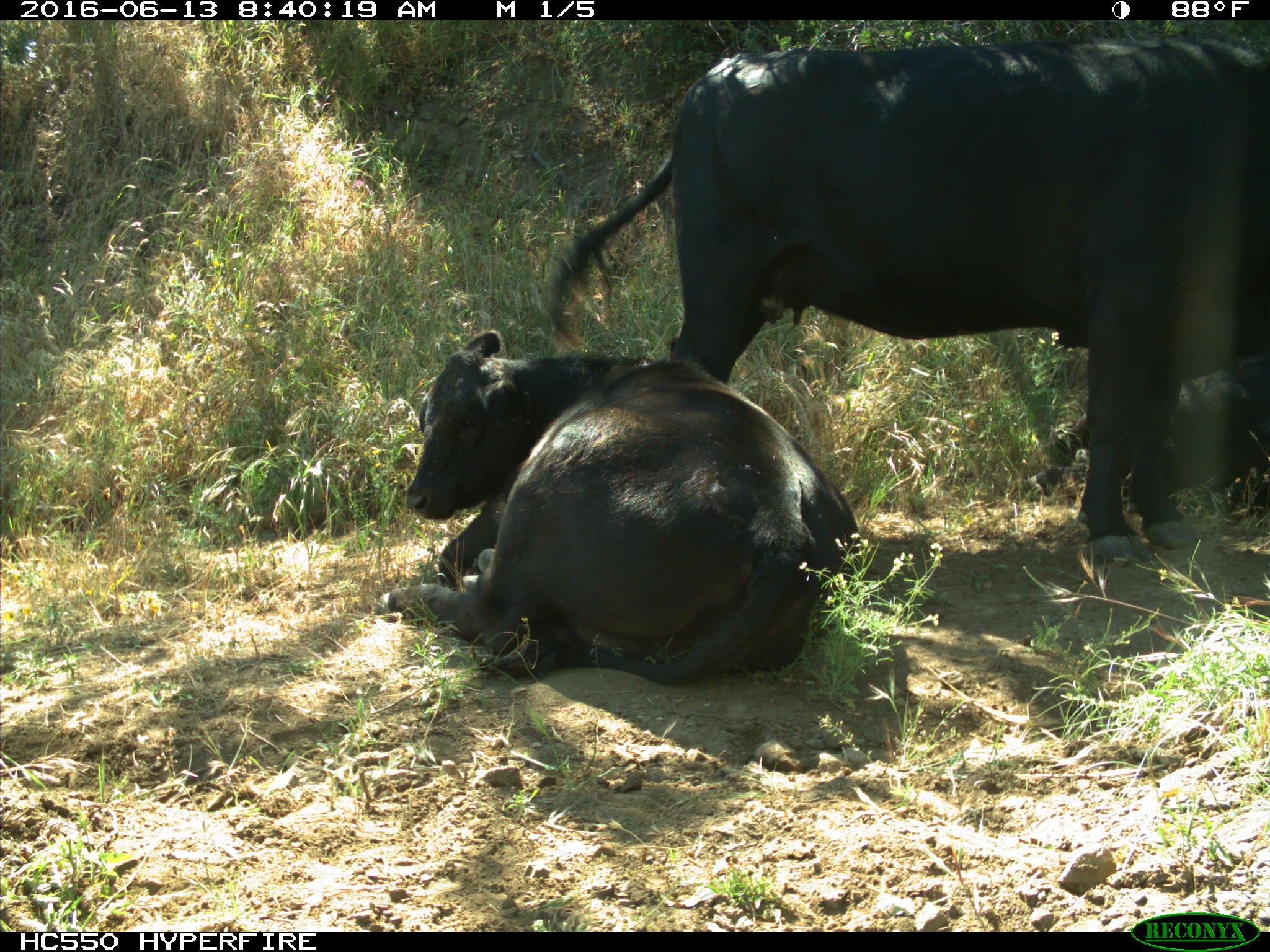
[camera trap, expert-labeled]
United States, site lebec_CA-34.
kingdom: Animalia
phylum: Chordata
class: Mammalia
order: Artiodactyla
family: Bovidae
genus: Bos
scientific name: Bos taurus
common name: domestic cow